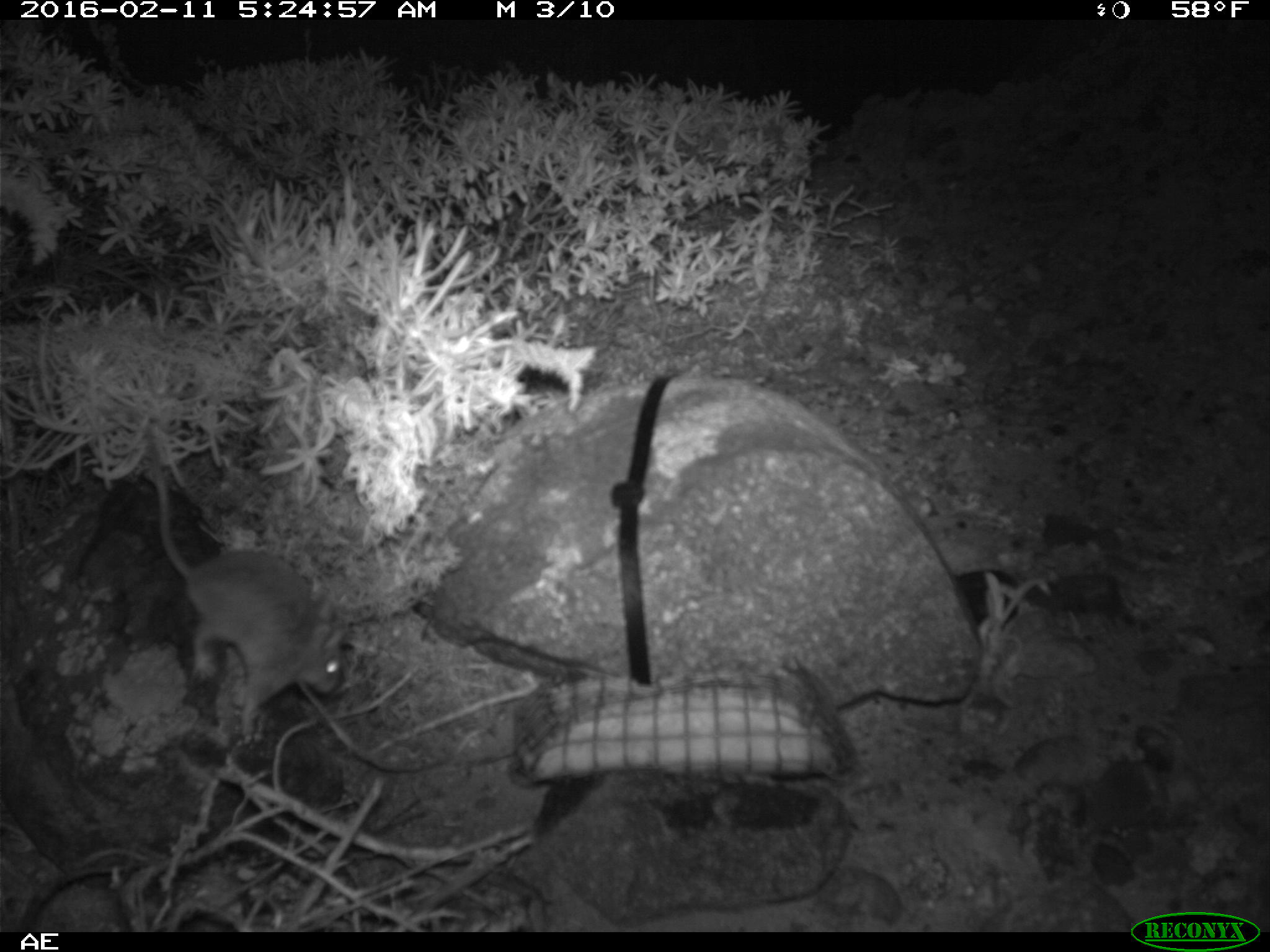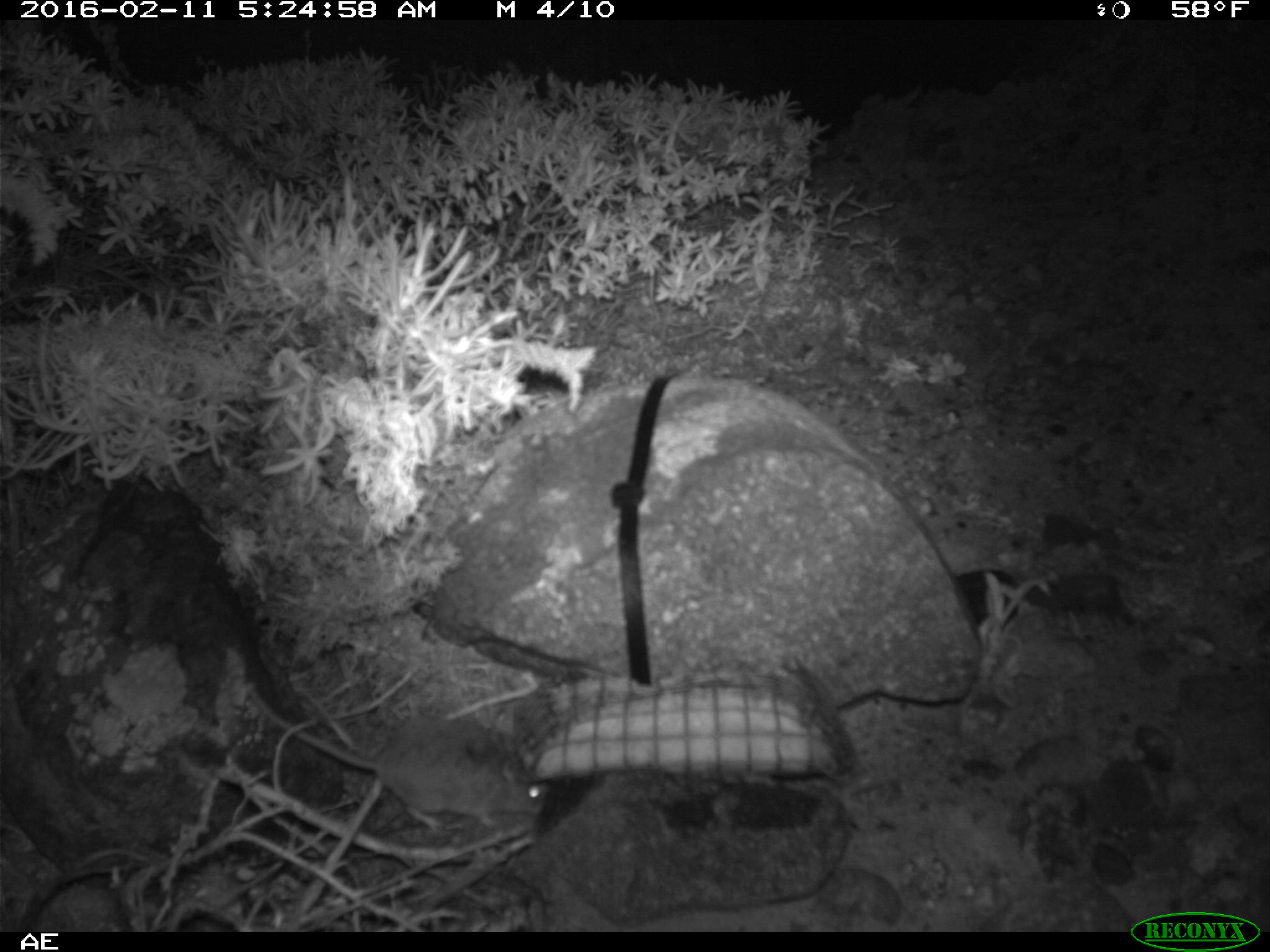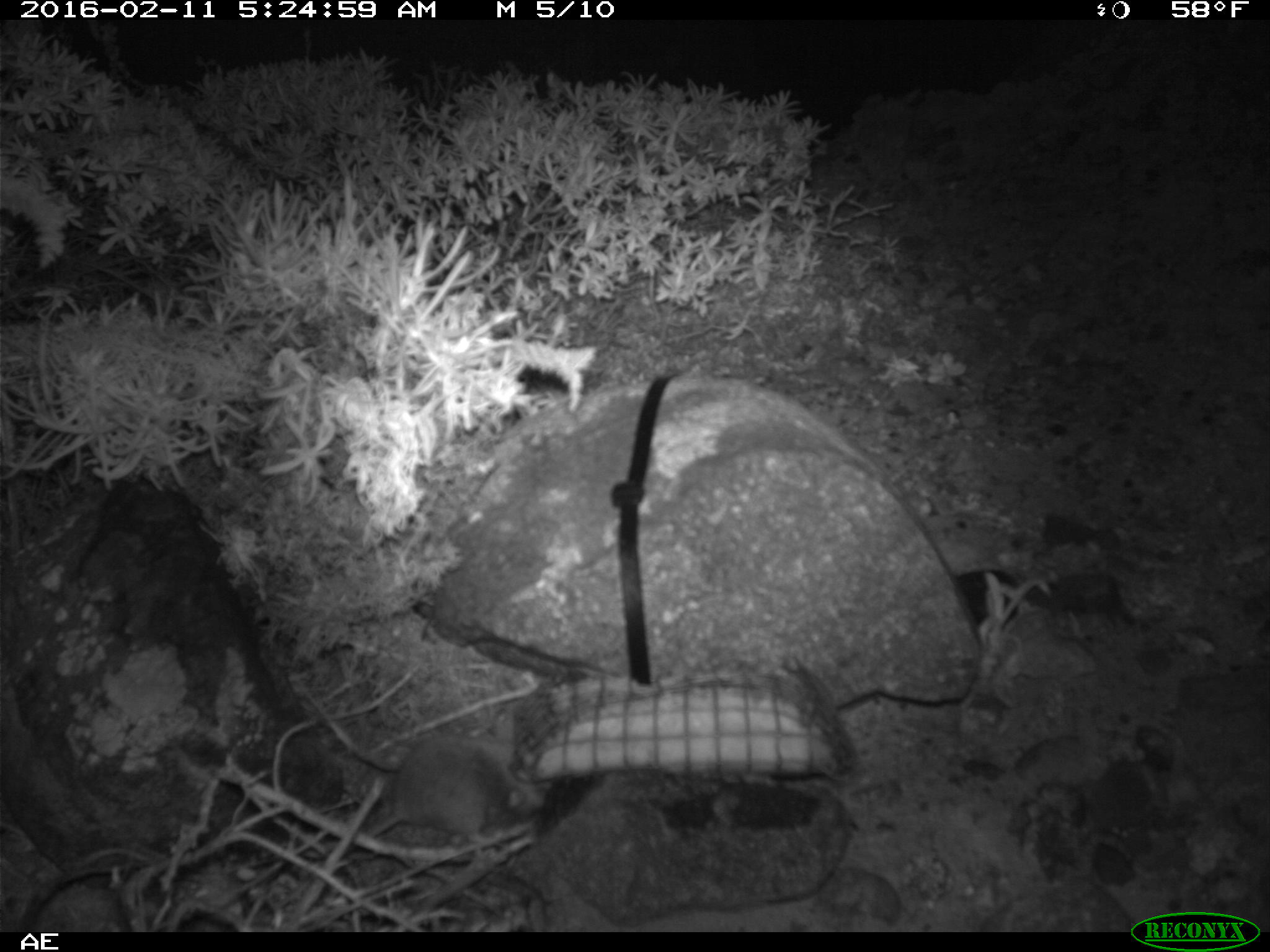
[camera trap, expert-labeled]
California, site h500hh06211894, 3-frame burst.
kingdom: Animalia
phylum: Chordata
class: Mammalia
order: Rodentia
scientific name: Rodentia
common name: rodent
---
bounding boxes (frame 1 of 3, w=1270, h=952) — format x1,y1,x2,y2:
rodent: 138,428,342,738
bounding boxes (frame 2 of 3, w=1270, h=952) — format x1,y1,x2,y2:
rodent: 247,686,548,827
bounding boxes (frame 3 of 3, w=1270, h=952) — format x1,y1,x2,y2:
rodent: 304,695,546,844